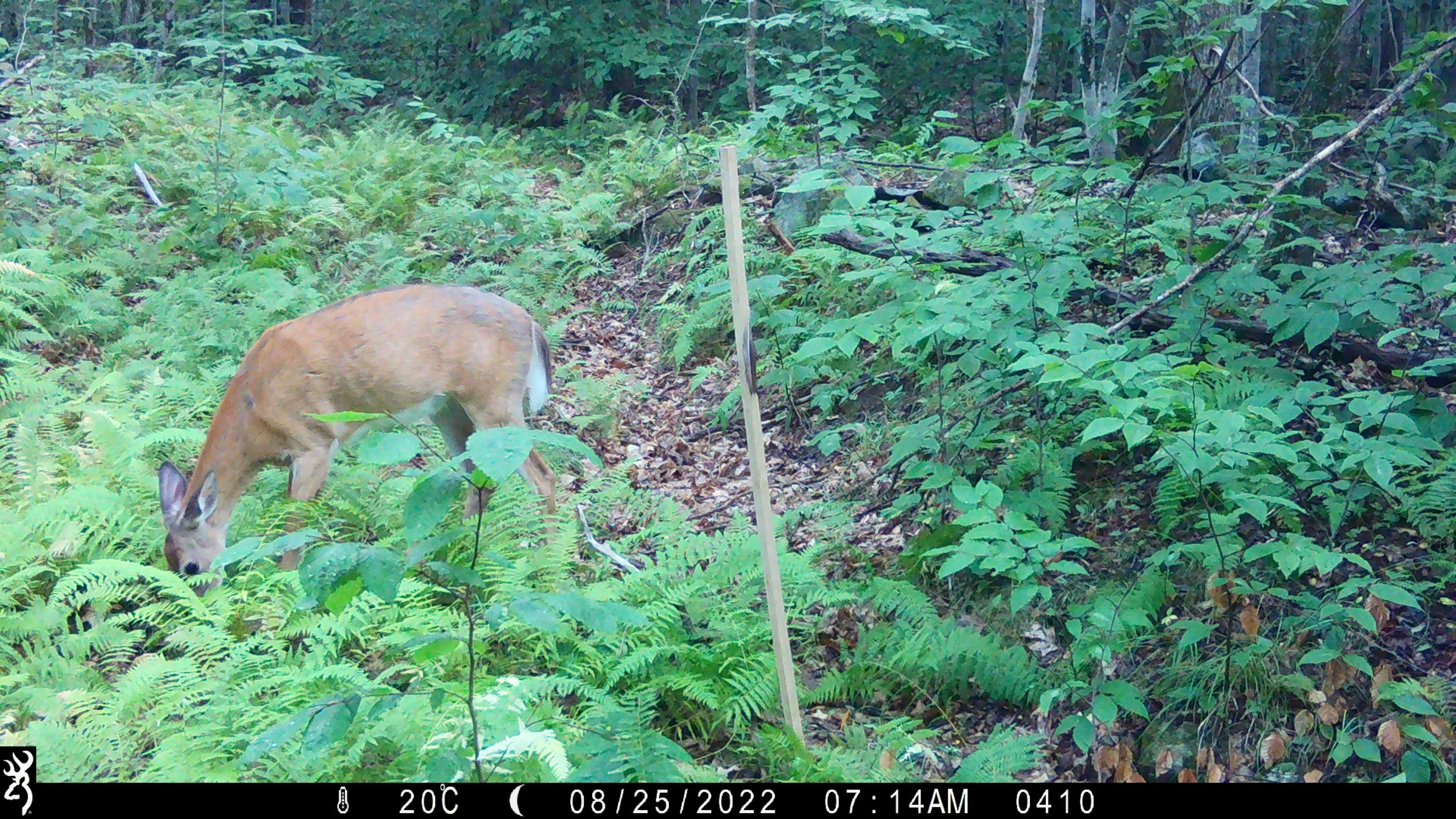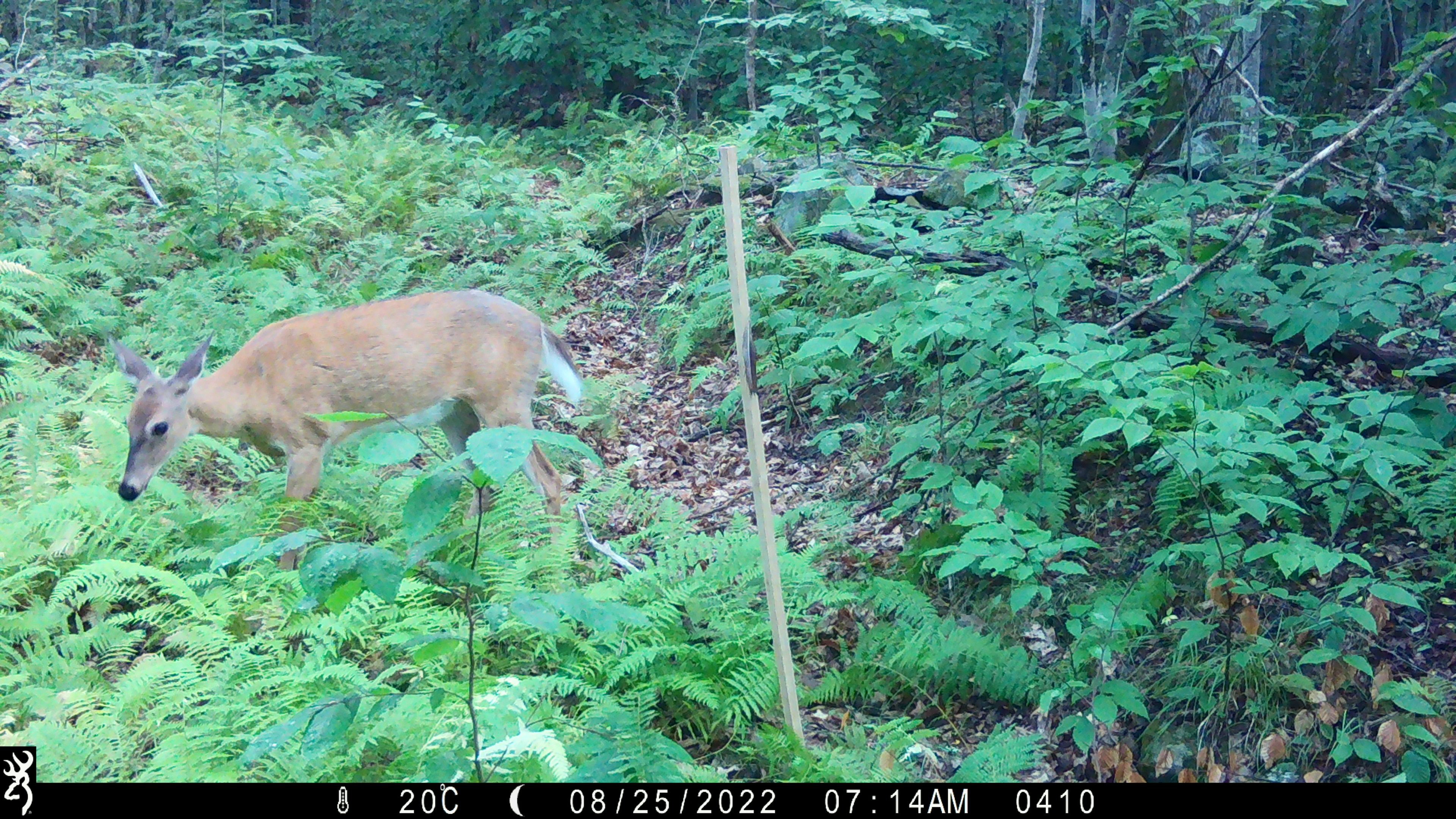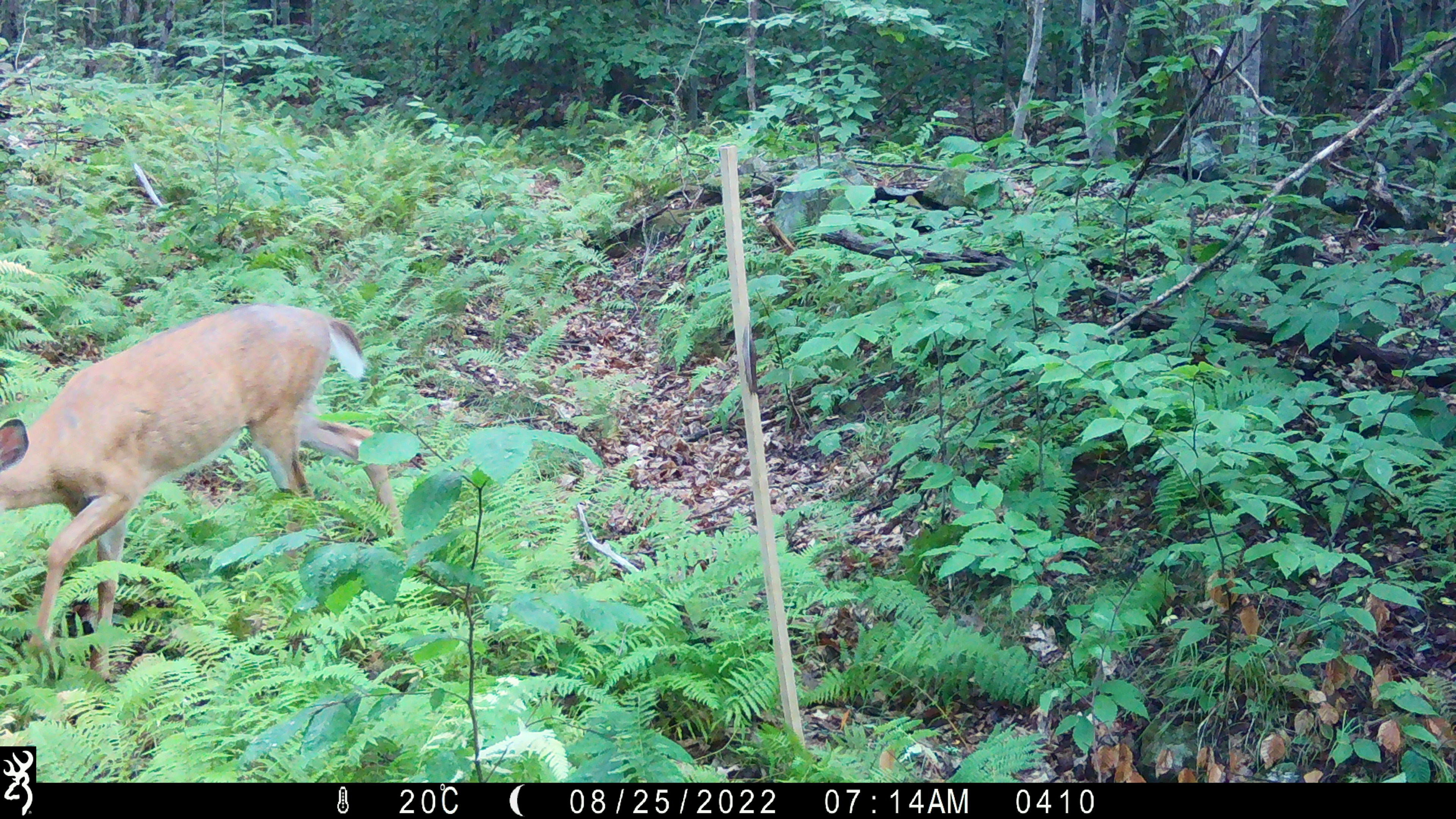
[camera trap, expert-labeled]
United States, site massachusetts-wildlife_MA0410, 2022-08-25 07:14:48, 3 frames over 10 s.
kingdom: Animalia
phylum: Chordata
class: Mammalia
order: Artiodactyla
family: Cervidae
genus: Odocoileus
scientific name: Odocoileus virginianus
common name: white-tailed deer